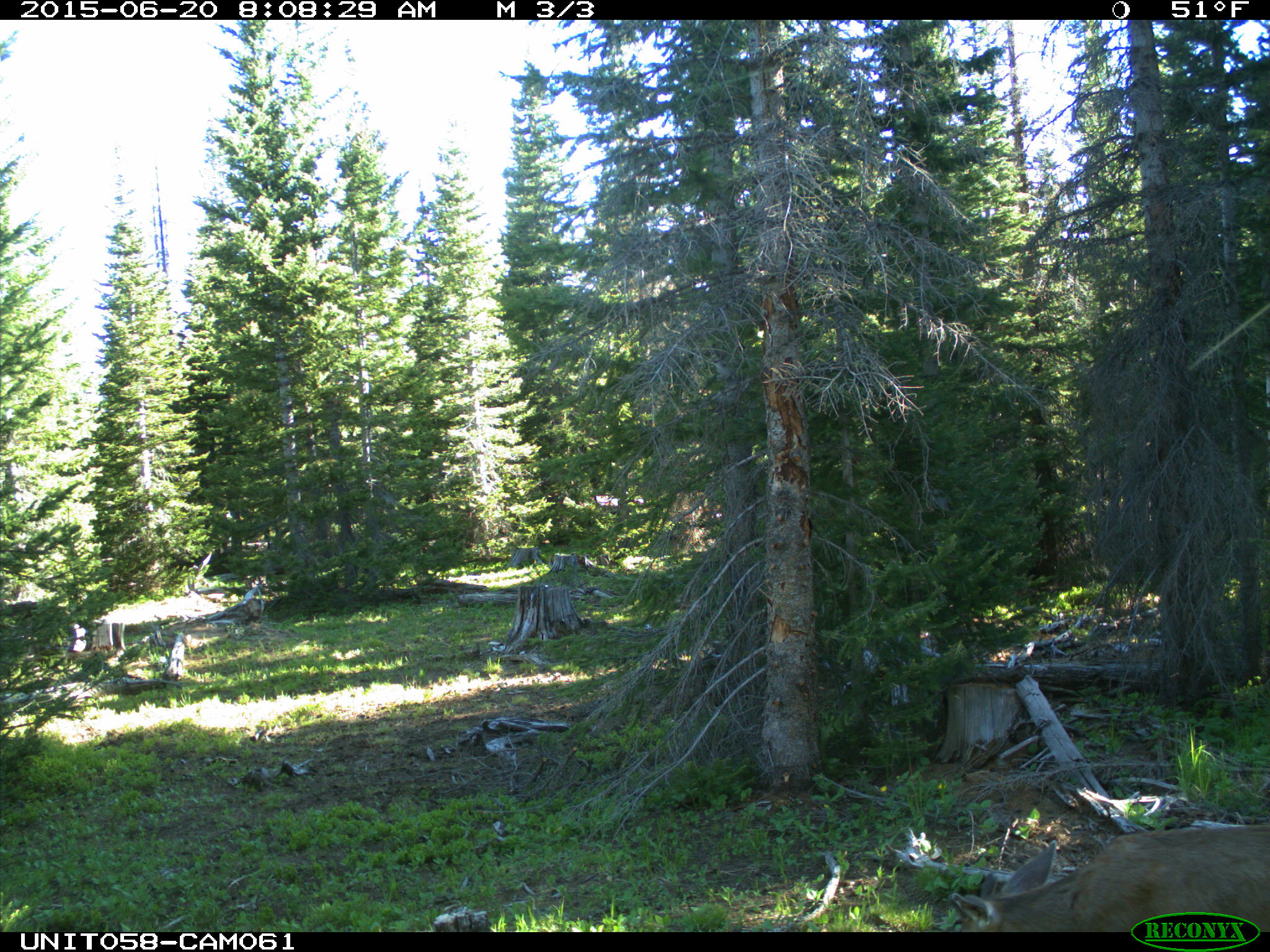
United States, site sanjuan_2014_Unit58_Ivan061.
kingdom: Animalia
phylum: Chordata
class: Mammalia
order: Artiodactyla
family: Cervidae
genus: Odocoileus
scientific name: Odocoileus hemionus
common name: mule deer